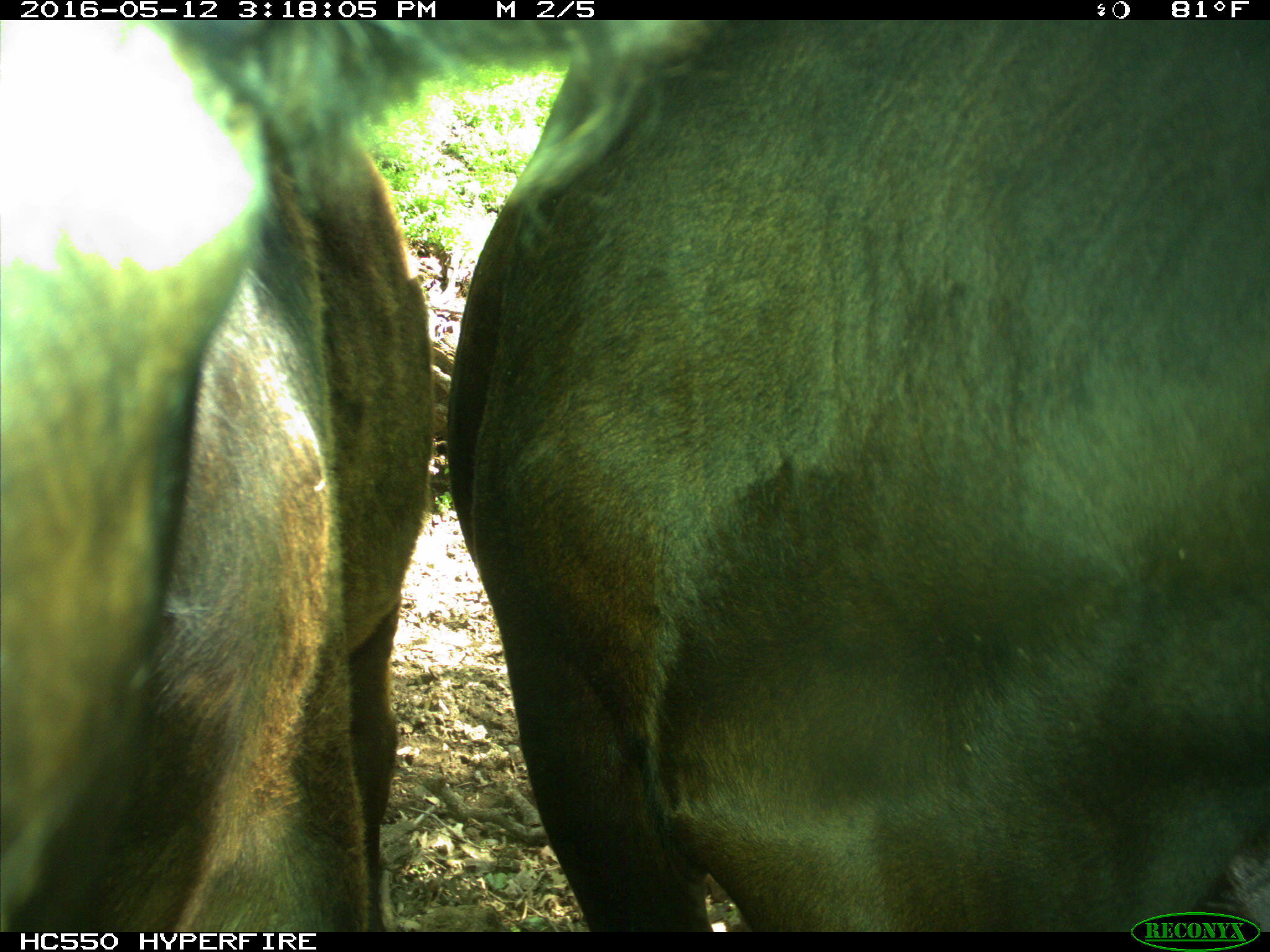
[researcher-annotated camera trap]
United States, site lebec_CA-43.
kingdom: Animalia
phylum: Chordata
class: Mammalia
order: Artiodactyla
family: Bovidae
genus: Bos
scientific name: Bos taurus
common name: domestic cow